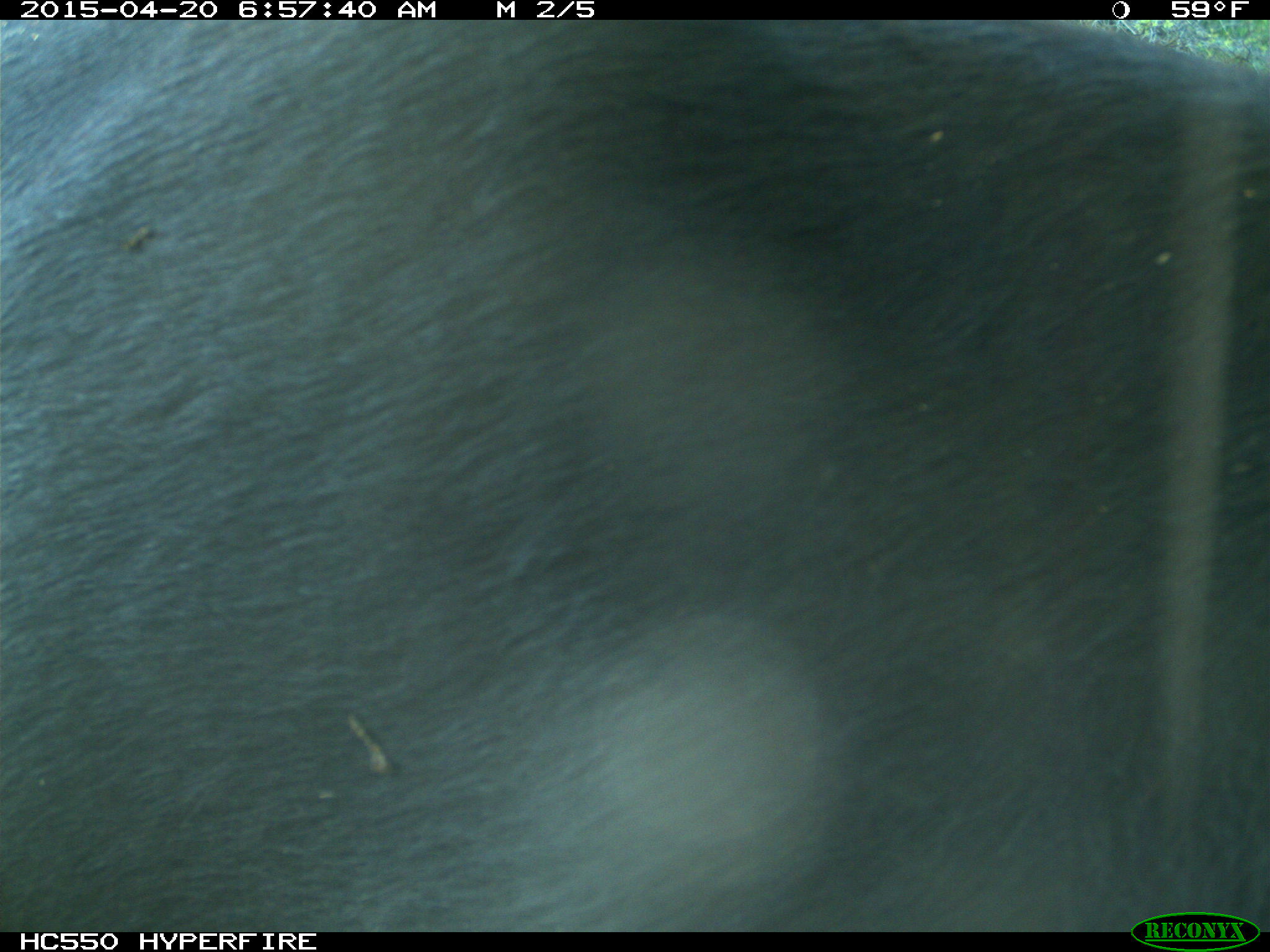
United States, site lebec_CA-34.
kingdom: Animalia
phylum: Chordata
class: Mammalia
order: Artiodactyla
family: Bovidae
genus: Bos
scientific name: Bos taurus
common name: domestic cow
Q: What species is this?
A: Bos taurus (domestic cow).